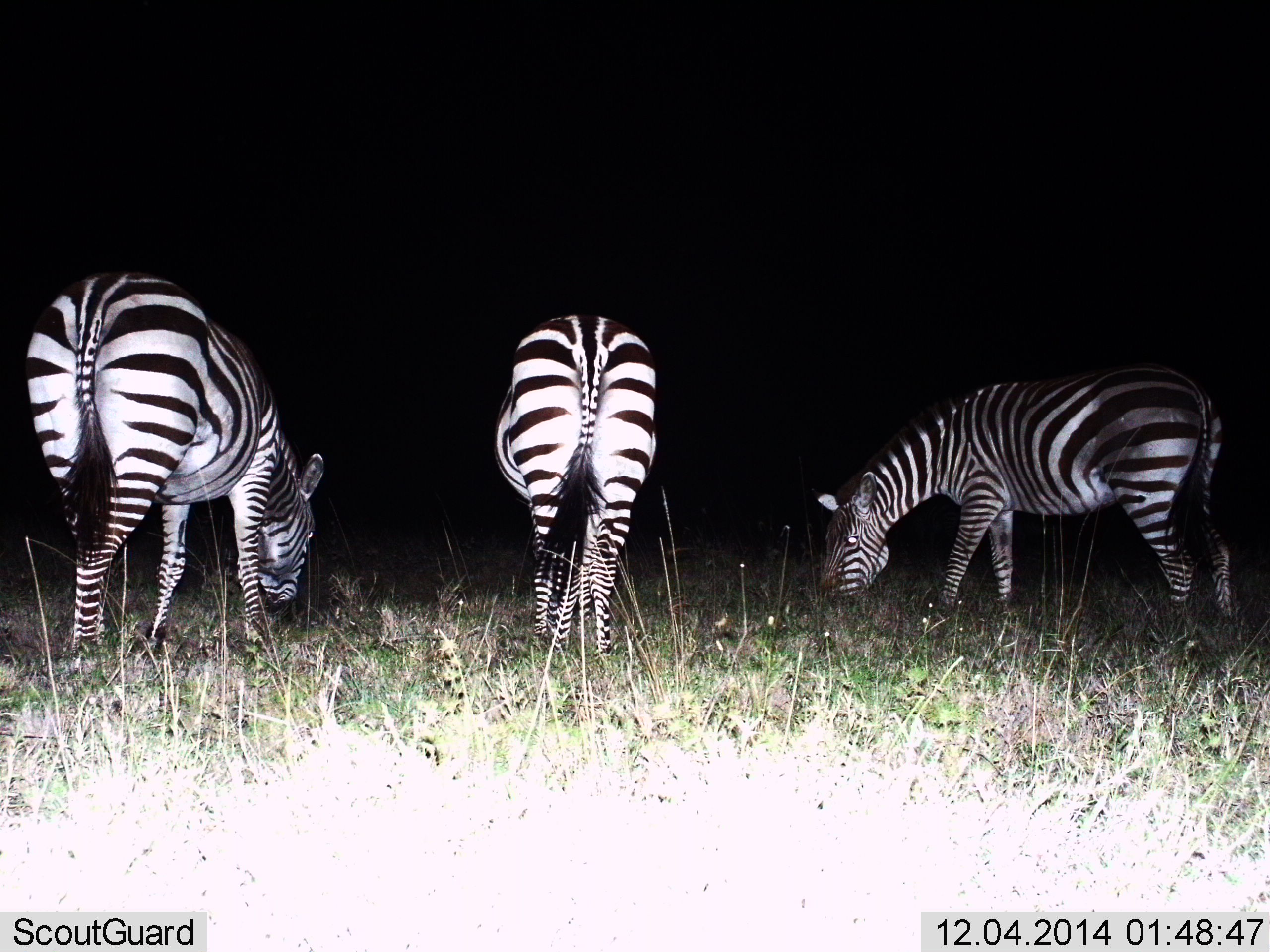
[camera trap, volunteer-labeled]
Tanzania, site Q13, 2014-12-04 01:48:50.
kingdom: Animalia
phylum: Chordata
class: Mammalia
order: Perissodactyla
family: Equidae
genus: Equus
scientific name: Equus quagga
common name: plains zebra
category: zebra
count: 3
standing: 10%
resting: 0%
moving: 0%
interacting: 0%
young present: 0%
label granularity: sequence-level